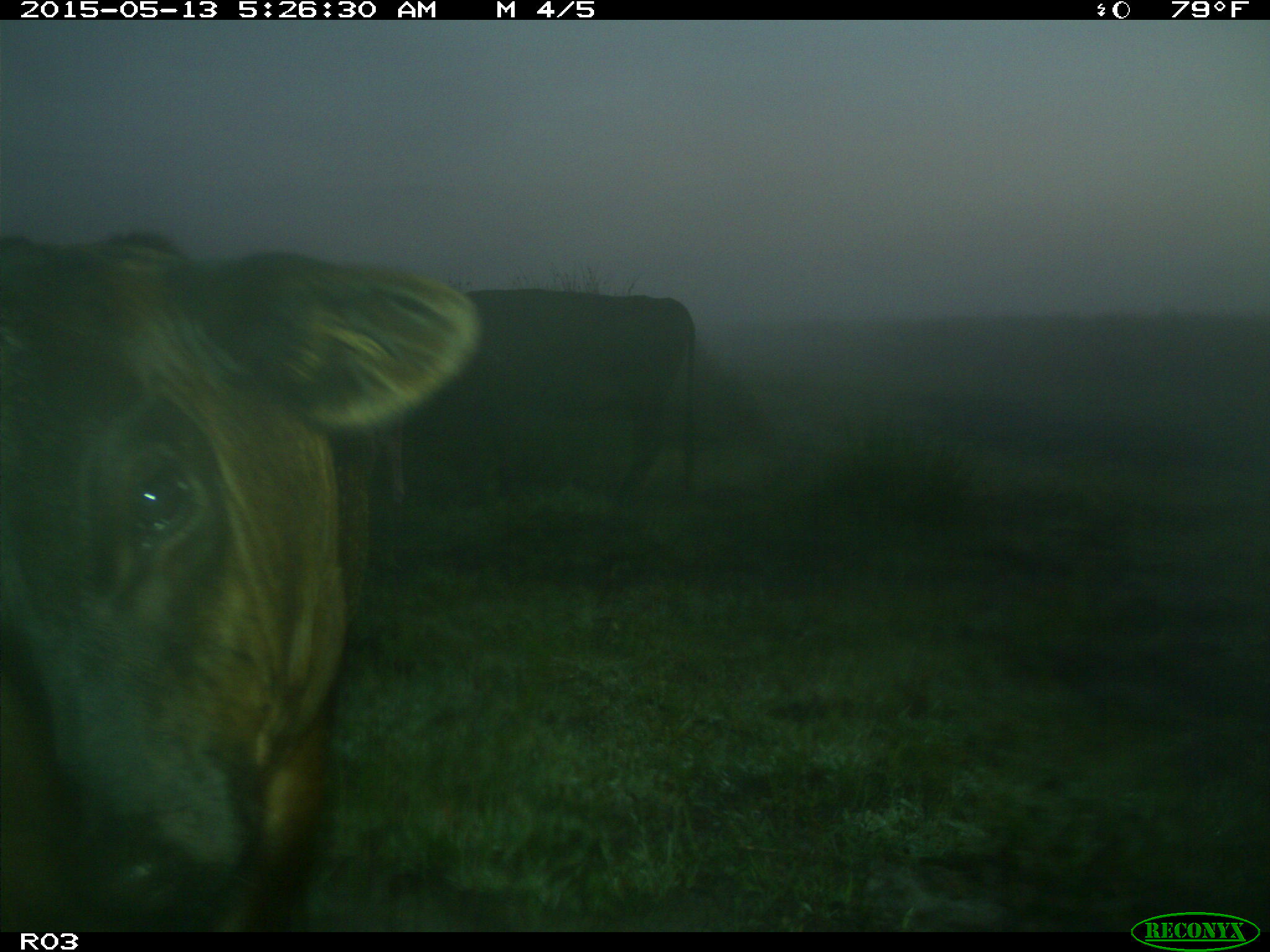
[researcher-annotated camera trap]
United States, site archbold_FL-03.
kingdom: Animalia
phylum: Chordata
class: Mammalia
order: Artiodactyla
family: Bovidae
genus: Bos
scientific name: Bos taurus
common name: domestic cow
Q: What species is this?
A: Bos taurus (domestic cow).